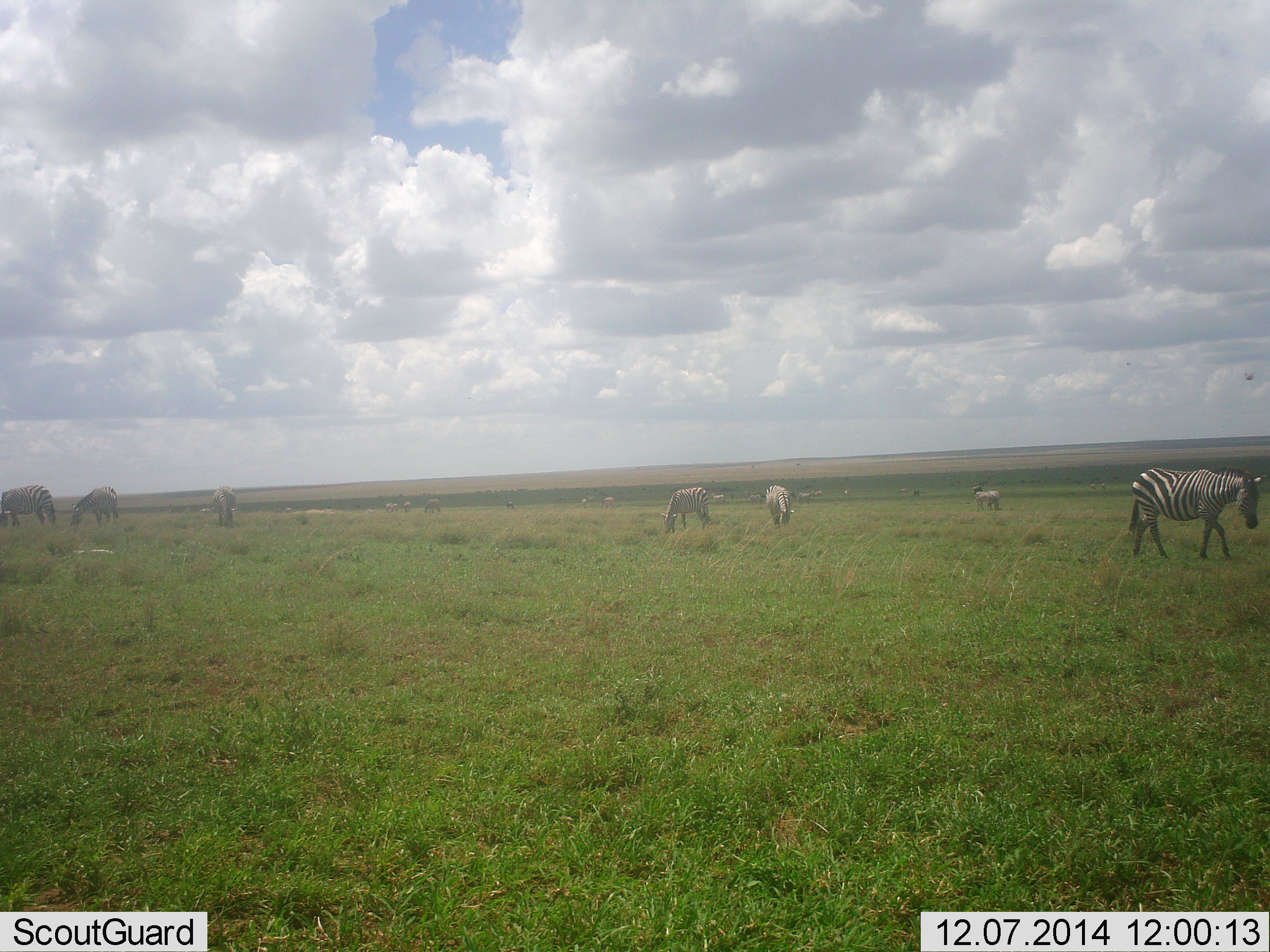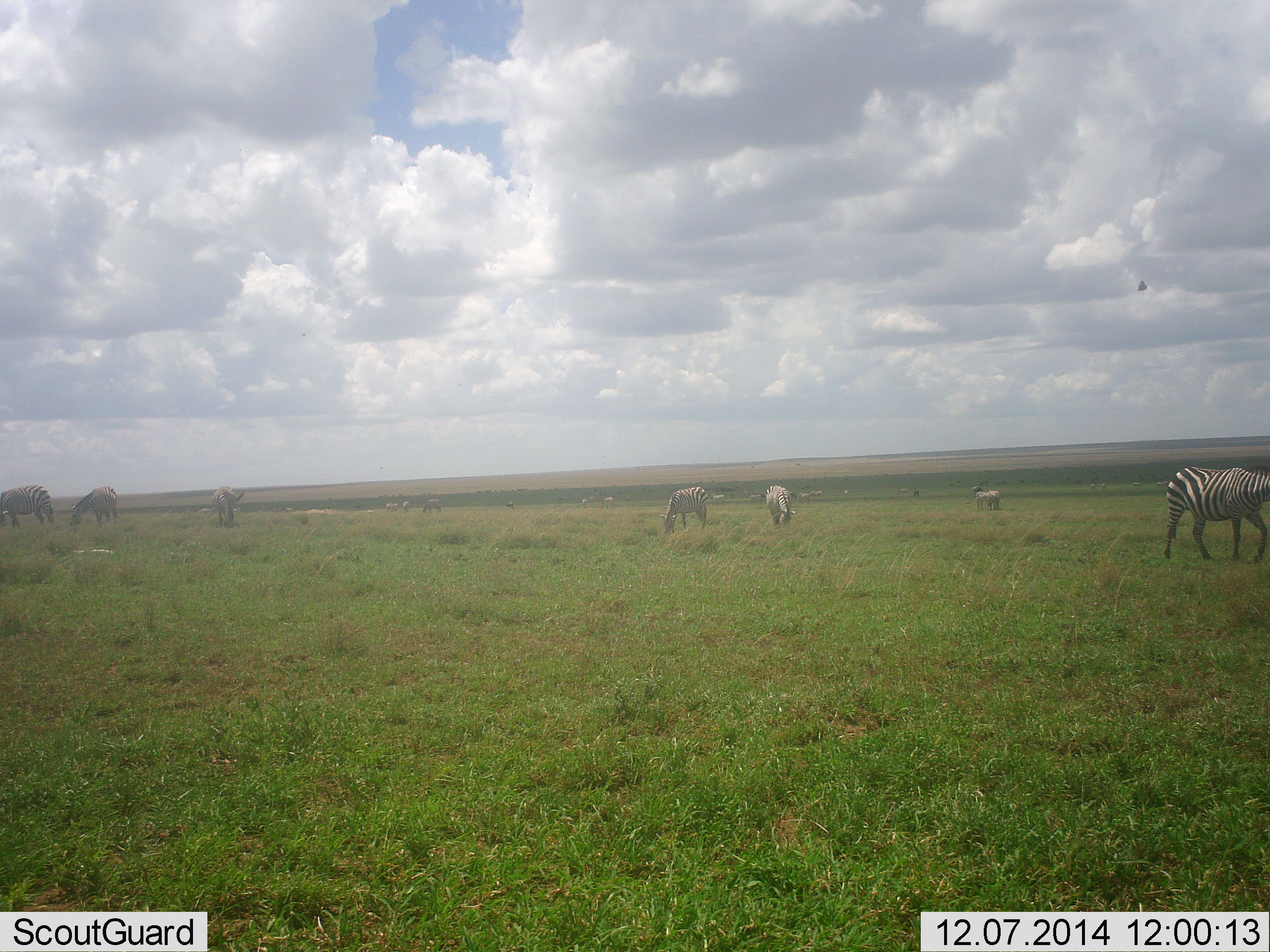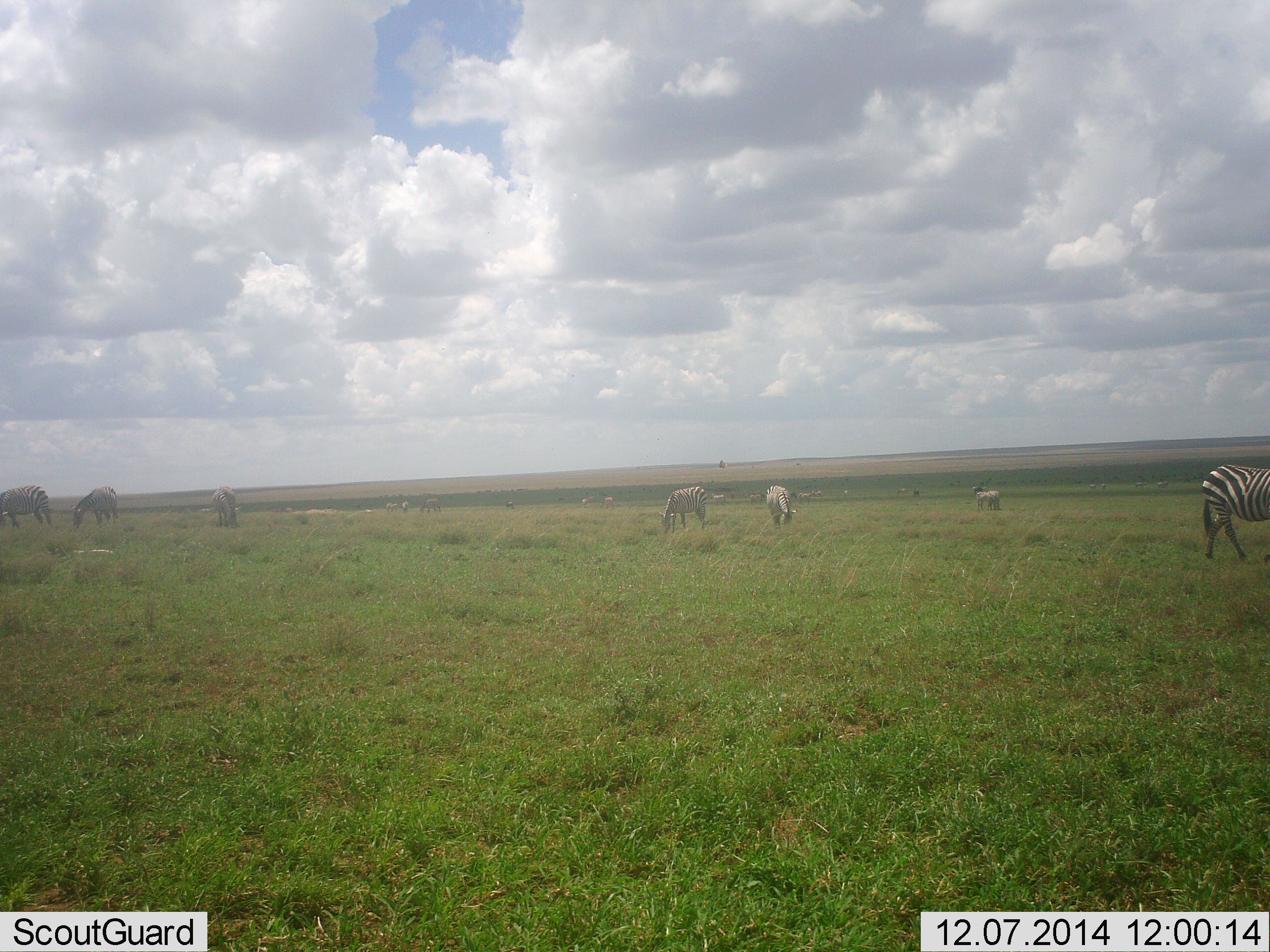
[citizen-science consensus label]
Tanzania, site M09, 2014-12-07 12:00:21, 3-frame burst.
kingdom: Animalia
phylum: Chordata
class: Mammalia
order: Perissodactyla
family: Equidae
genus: Equus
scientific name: Equus quagga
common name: plains zebra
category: zebra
Zebra (plains zebra) (Equus quagga), count 7. Behavior (volunteer vote fractions): standing 40%, resting 0%, moving 60%, interacting 0%. Young present (vote fraction): 0%. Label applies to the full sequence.